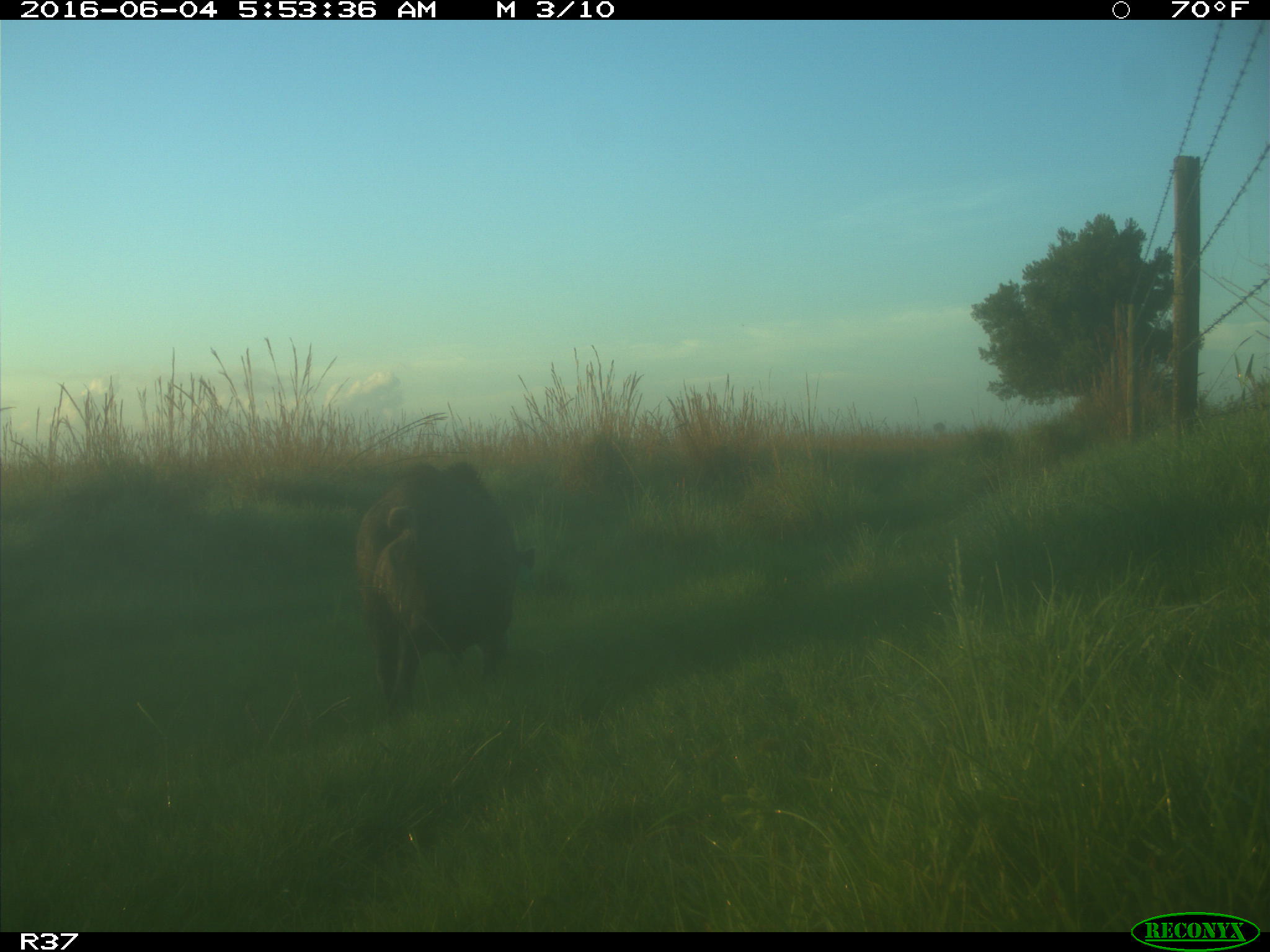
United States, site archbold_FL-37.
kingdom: Animalia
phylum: Chordata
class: Mammalia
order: Artiodactyla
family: Suidae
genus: Sus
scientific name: Sus scrofa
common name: wild boar